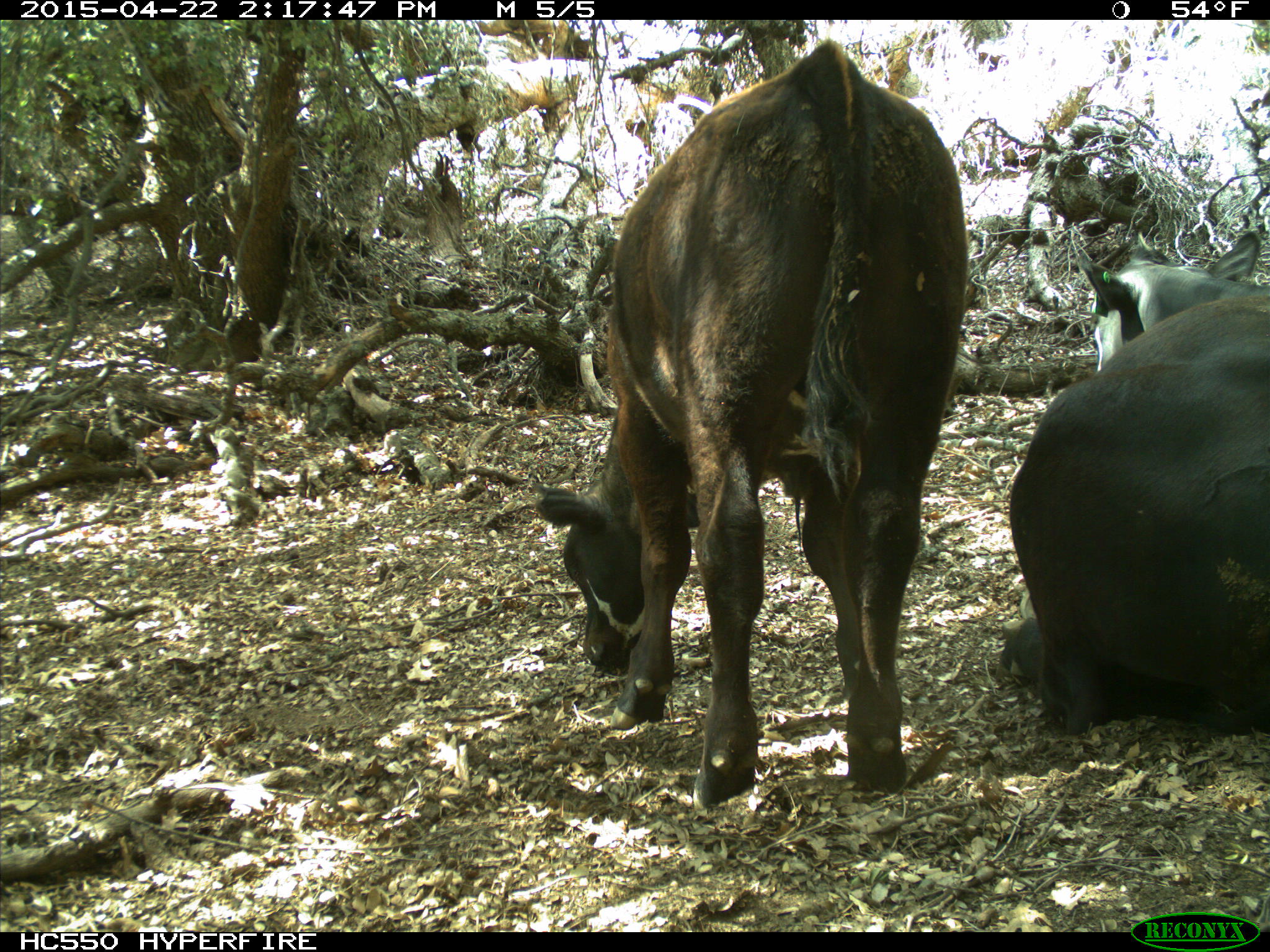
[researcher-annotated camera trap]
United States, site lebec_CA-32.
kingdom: Animalia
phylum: Chordata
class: Mammalia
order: Artiodactyla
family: Bovidae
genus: Bos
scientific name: Bos taurus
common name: domestic cow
Bos taurus (domestic cow).